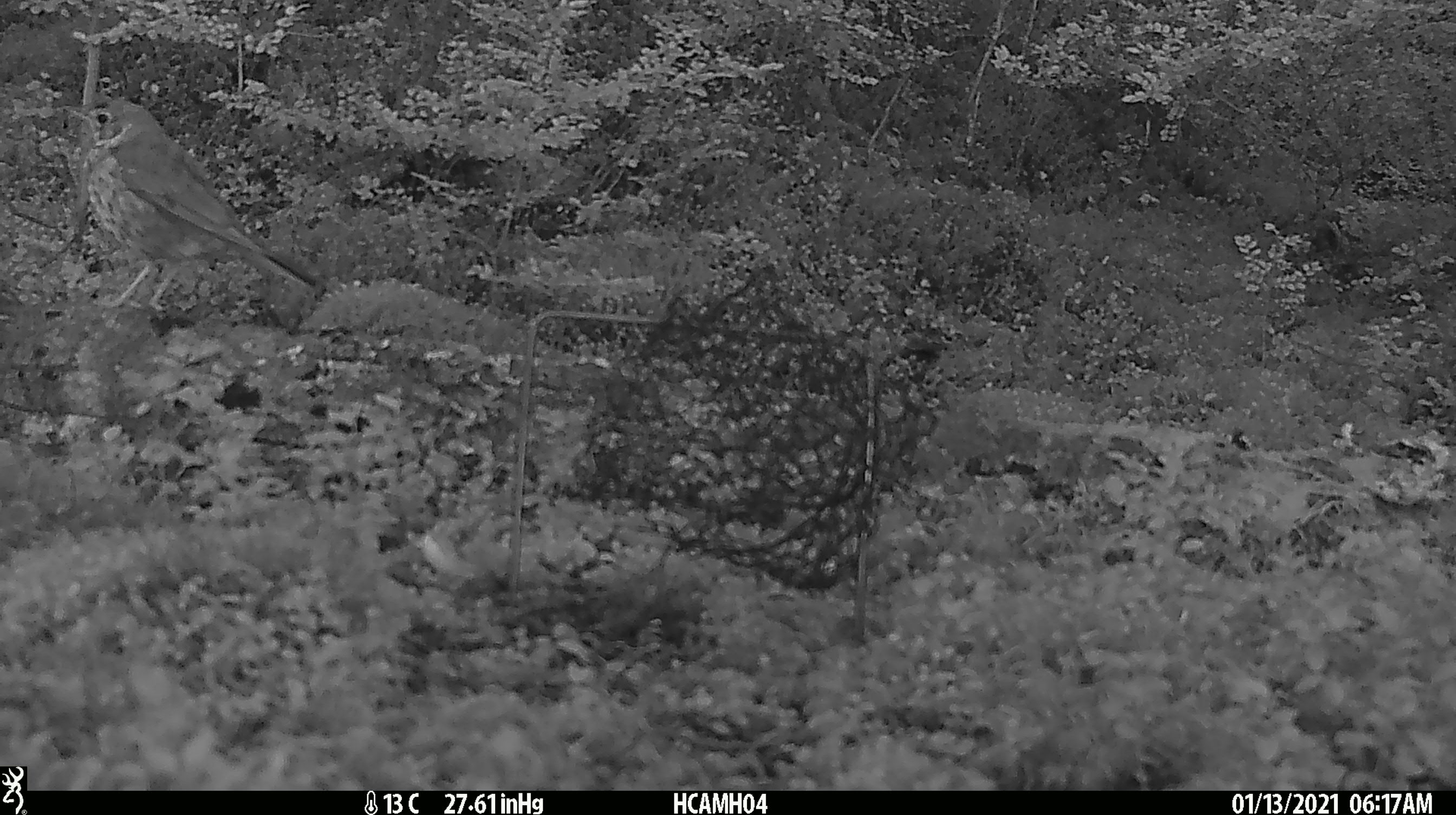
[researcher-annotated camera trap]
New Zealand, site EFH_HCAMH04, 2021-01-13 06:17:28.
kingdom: Animalia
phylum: Chordata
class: Aves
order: Passeriformes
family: Turdidae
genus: Turdus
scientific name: Turdus philomelos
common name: song thrush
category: thrush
Thrush (song thrush) (Turdus philomelos).